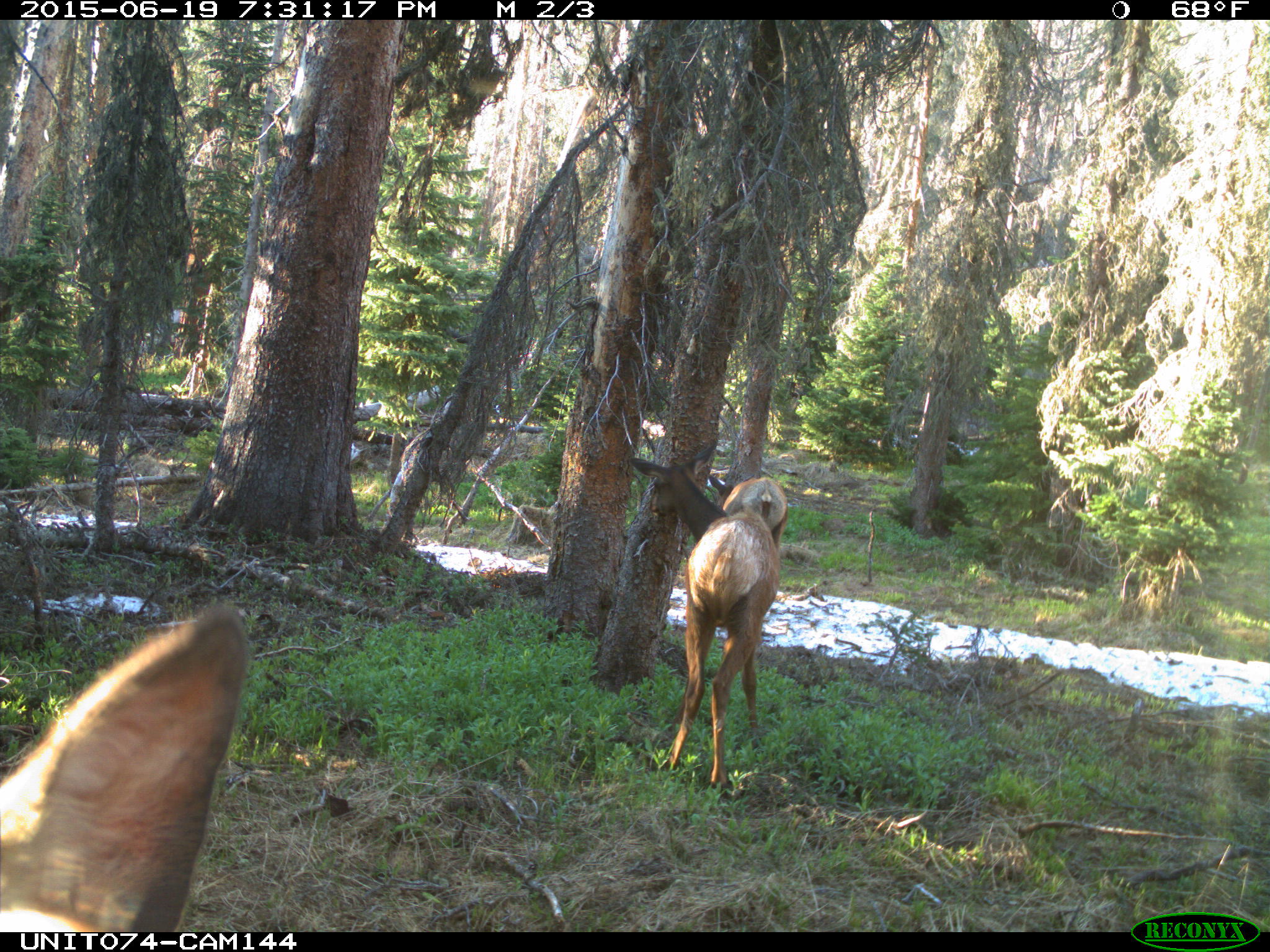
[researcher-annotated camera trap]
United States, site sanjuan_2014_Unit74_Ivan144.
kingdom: Animalia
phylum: Chordata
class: Mammalia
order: Artiodactyla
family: Cervidae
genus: Cervus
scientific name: Cervus elaphus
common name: red deer